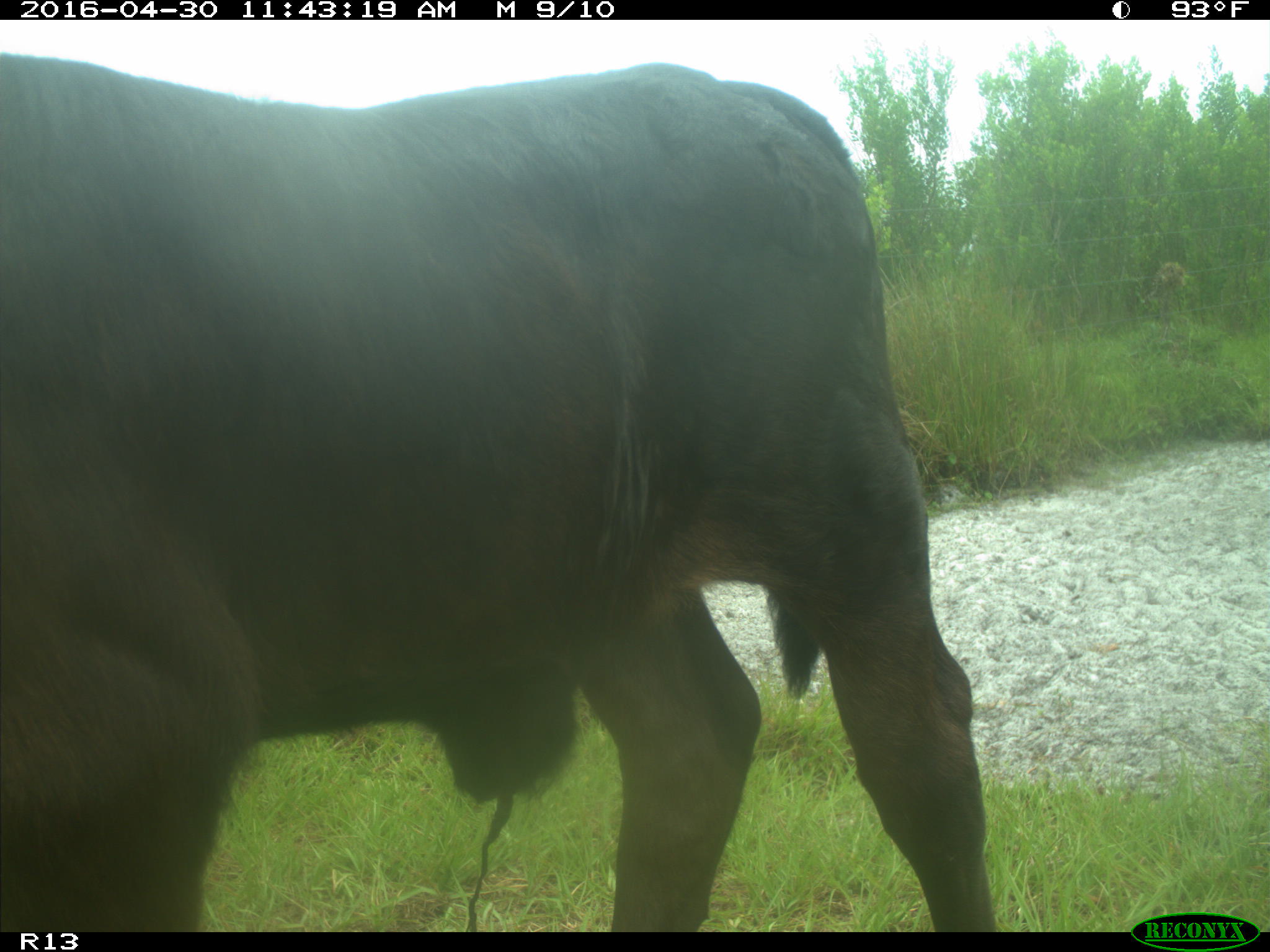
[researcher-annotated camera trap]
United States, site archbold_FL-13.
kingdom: Animalia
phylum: Chordata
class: Mammalia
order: Artiodactyla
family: Bovidae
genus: Bos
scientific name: Bos taurus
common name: domestic cow